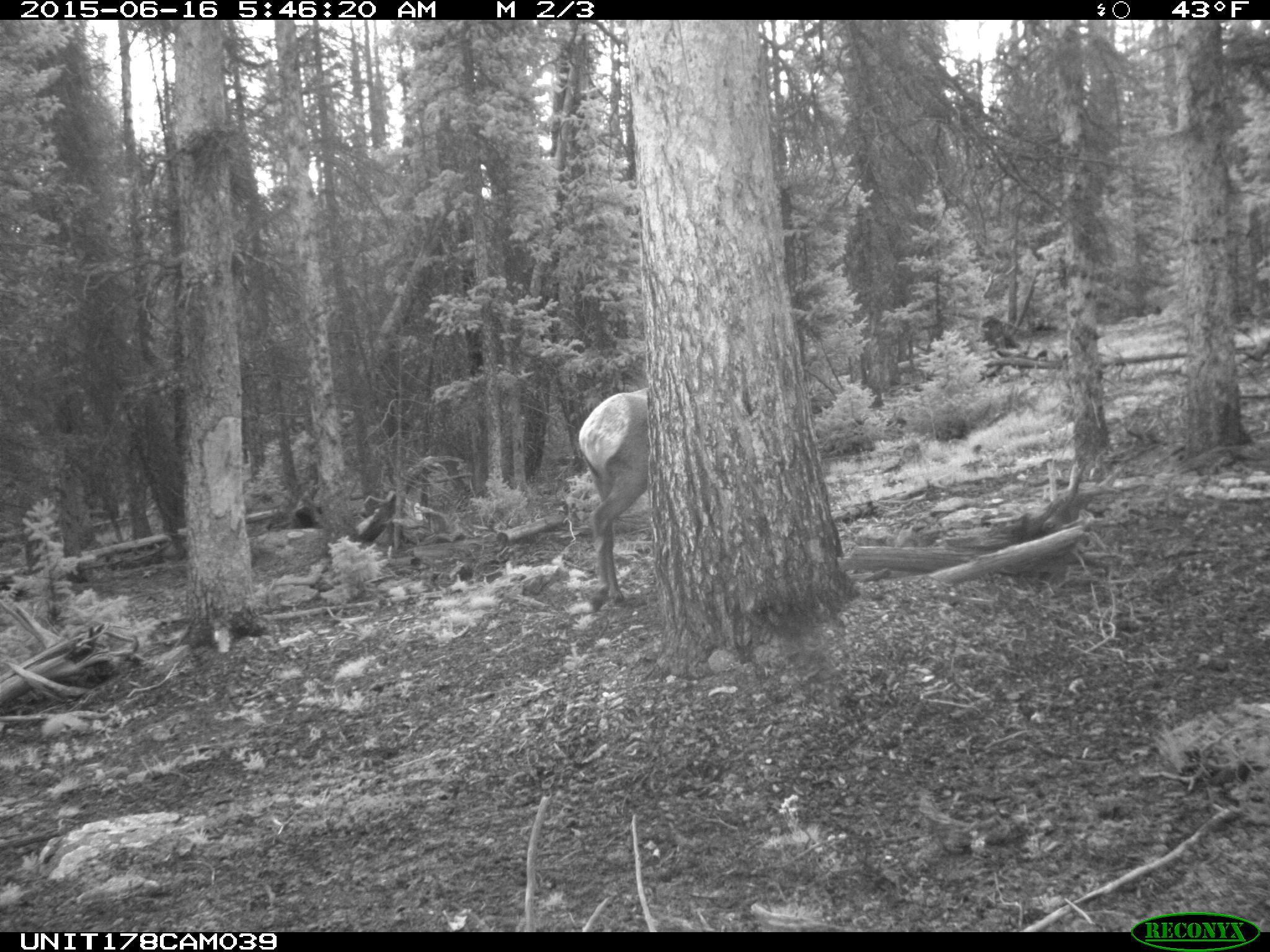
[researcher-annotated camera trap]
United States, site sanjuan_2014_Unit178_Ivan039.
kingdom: Animalia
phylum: Chordata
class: Mammalia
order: Artiodactyla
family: Cervidae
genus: Cervus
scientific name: Cervus elaphus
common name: red deer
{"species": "Cervus elaphus (red deer)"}